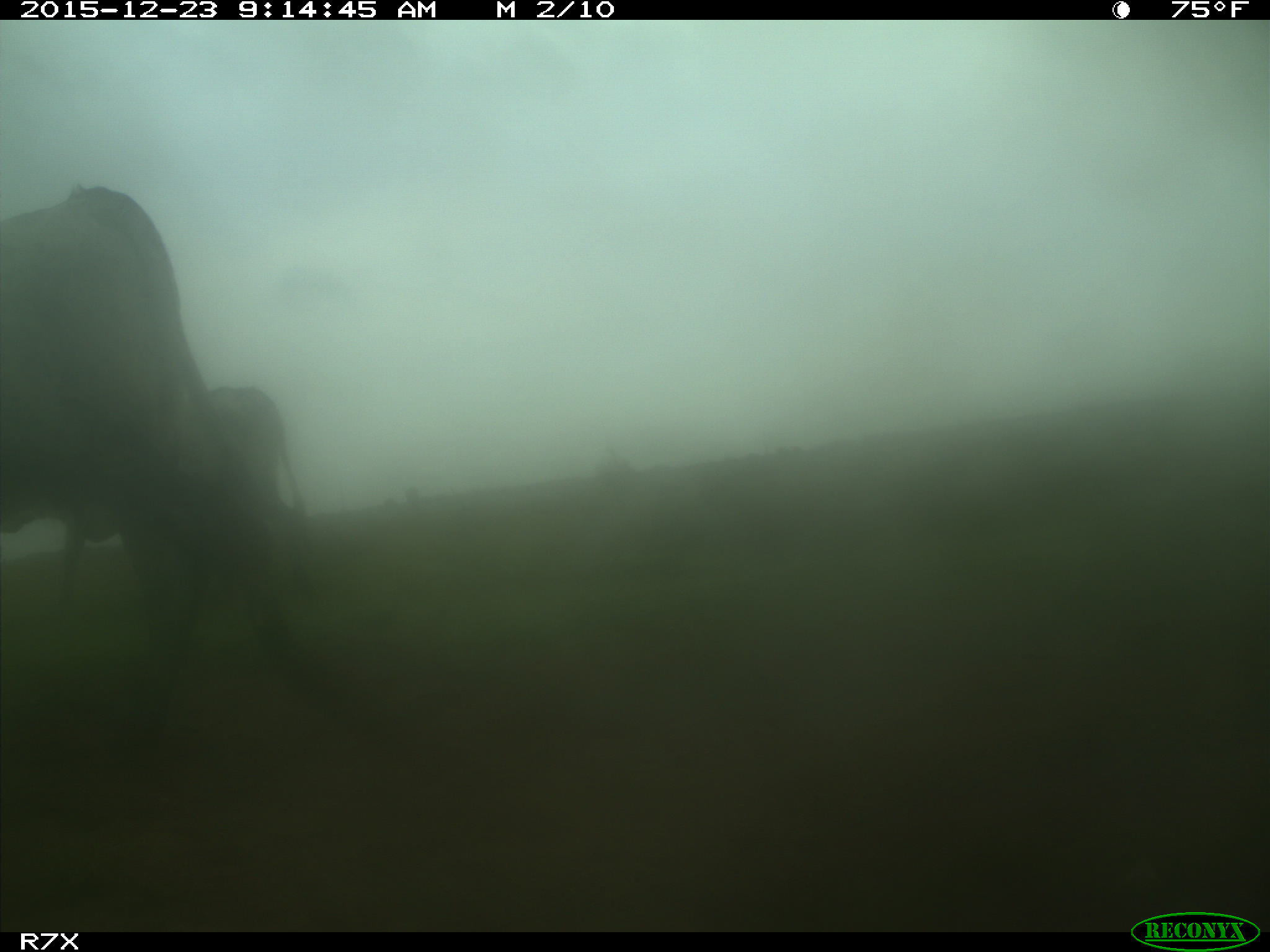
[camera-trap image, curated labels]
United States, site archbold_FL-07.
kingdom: Animalia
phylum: Chordata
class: Mammalia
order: Artiodactyla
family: Bovidae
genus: Bos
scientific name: Bos taurus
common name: domestic cow